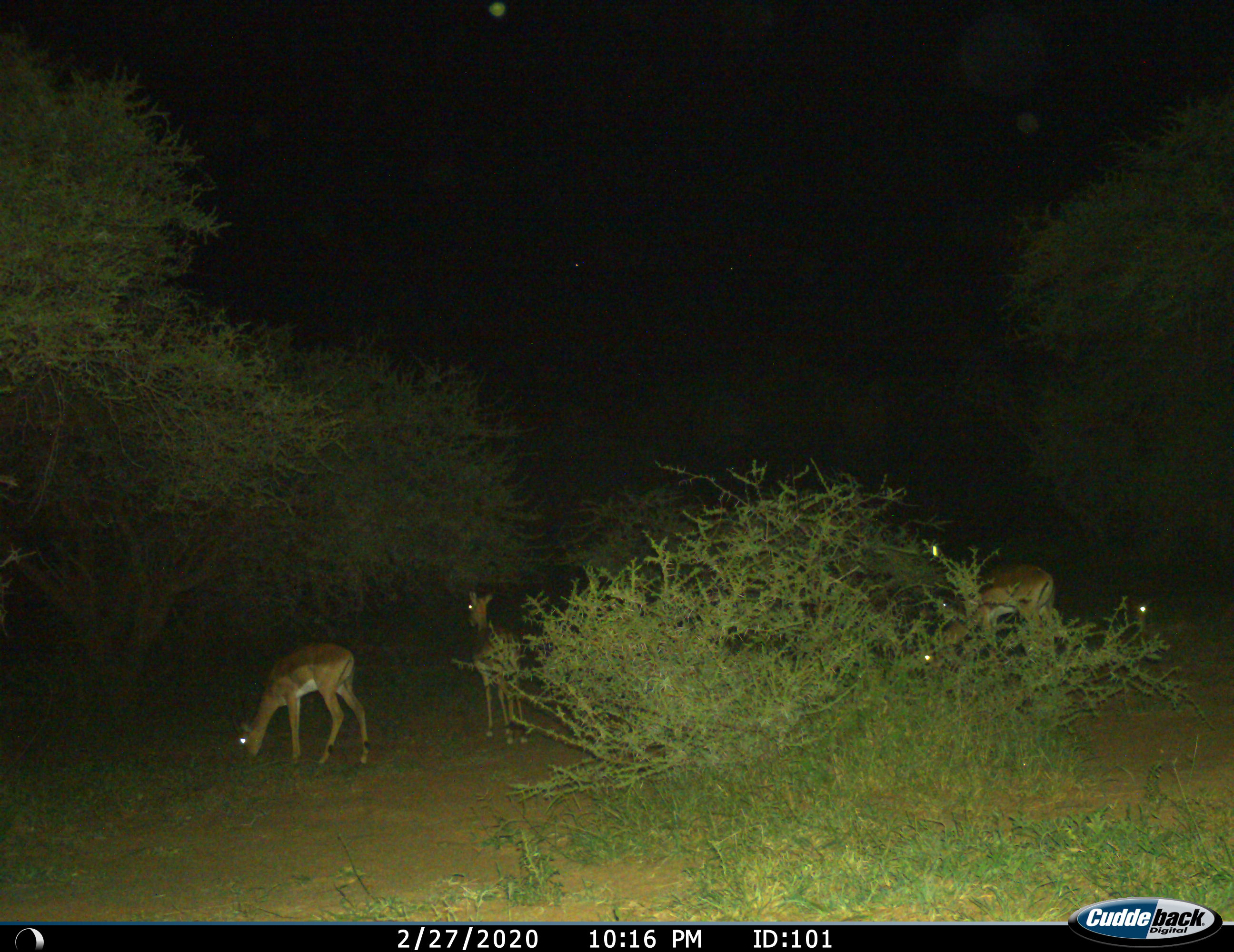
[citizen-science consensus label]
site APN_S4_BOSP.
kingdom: Animalia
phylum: Chordata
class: Mammalia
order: Artiodactyla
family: Bovidae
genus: Aepyceros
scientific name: Aepyceros melampus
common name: impala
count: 5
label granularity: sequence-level